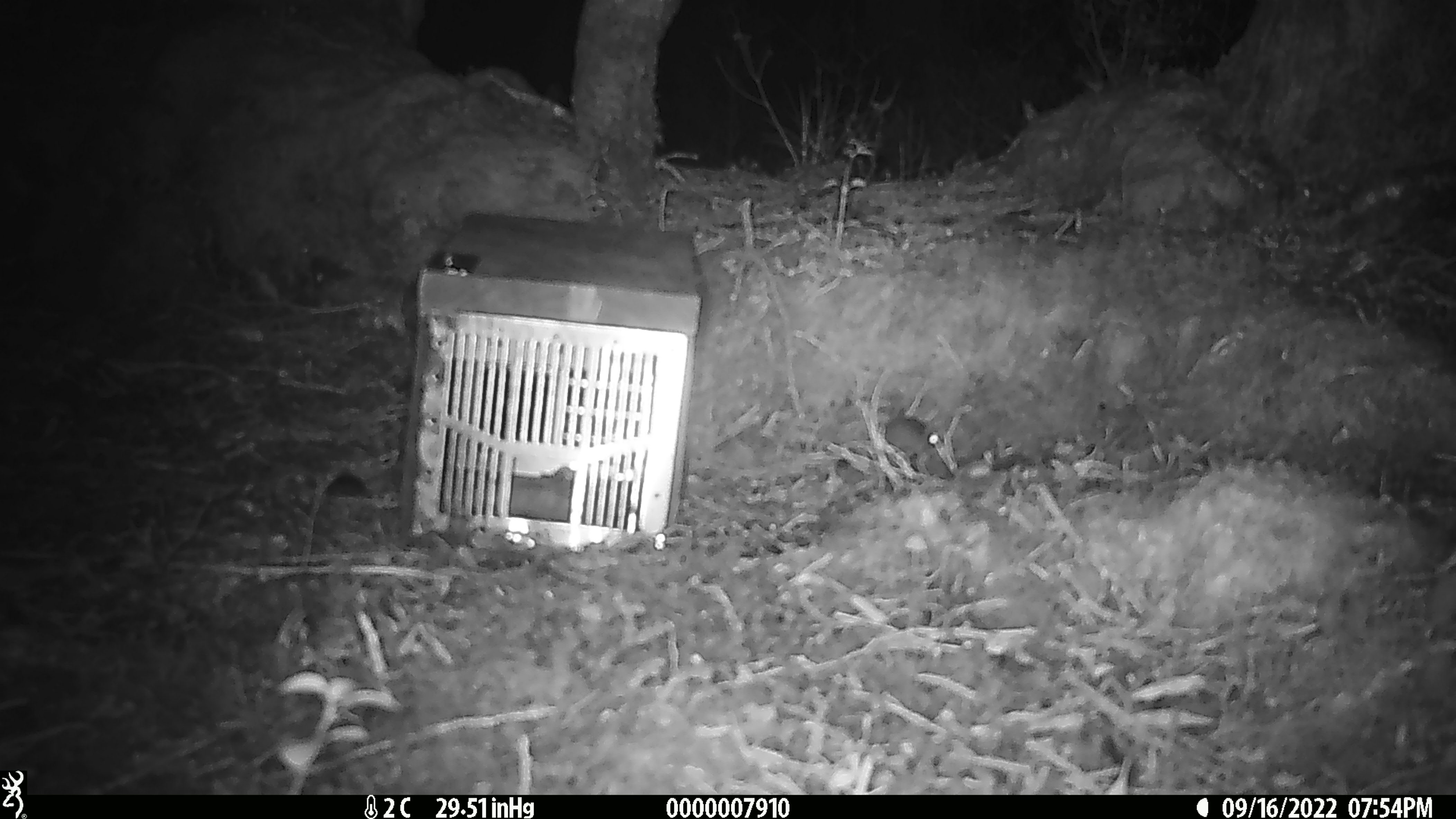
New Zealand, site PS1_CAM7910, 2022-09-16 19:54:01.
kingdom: Animalia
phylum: Chordata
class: Mammalia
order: Rodentia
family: Muridae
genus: Mus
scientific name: Mus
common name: mouse